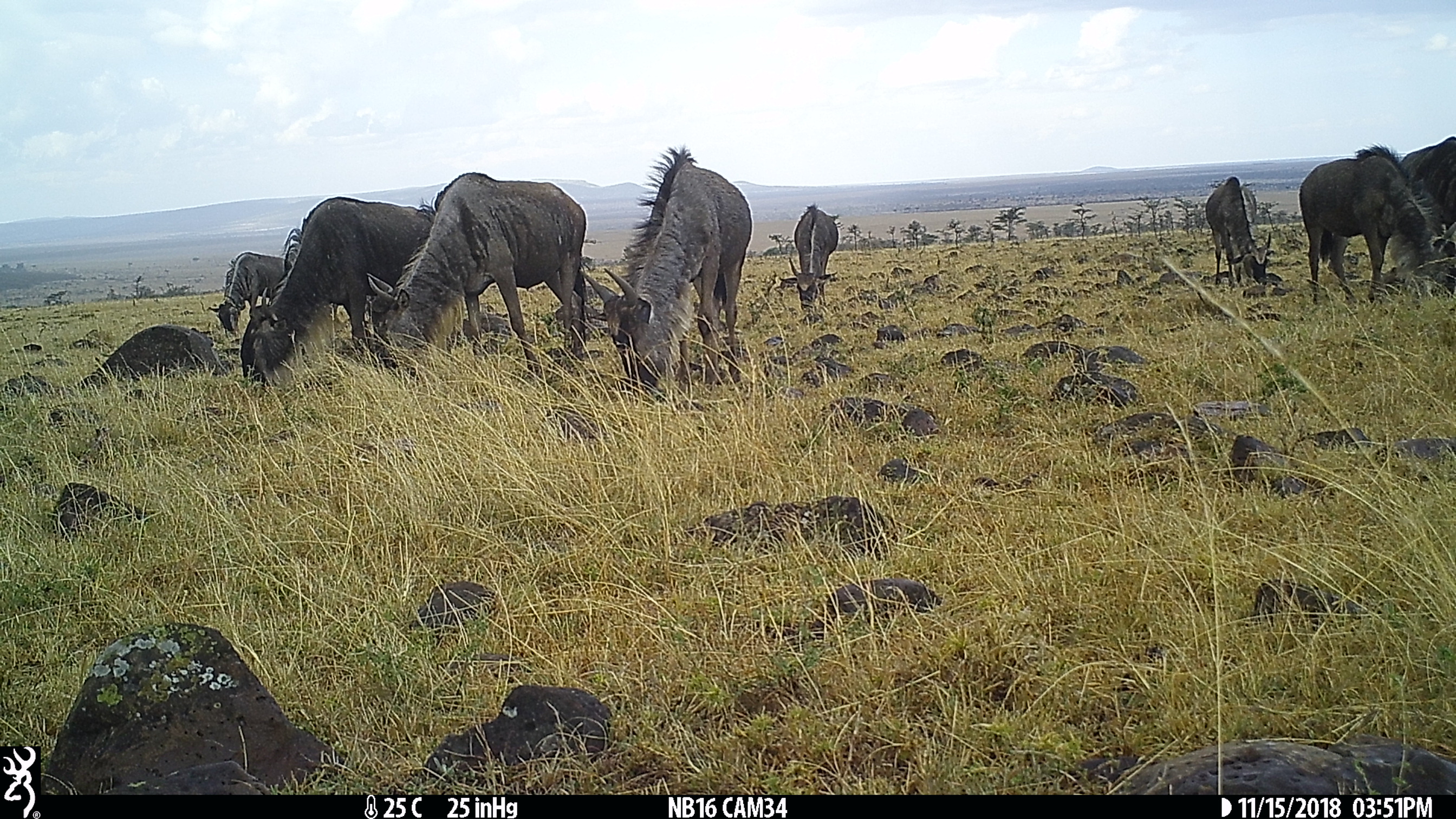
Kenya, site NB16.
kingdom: Animalia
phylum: Chordata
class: Mammalia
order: Artiodactyla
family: Bovidae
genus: Connochaetes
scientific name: Connochaetes taurinus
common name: blue wildebeest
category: wildebeest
Wildebeest (blue wildebeest) (Connochaetes taurinus).